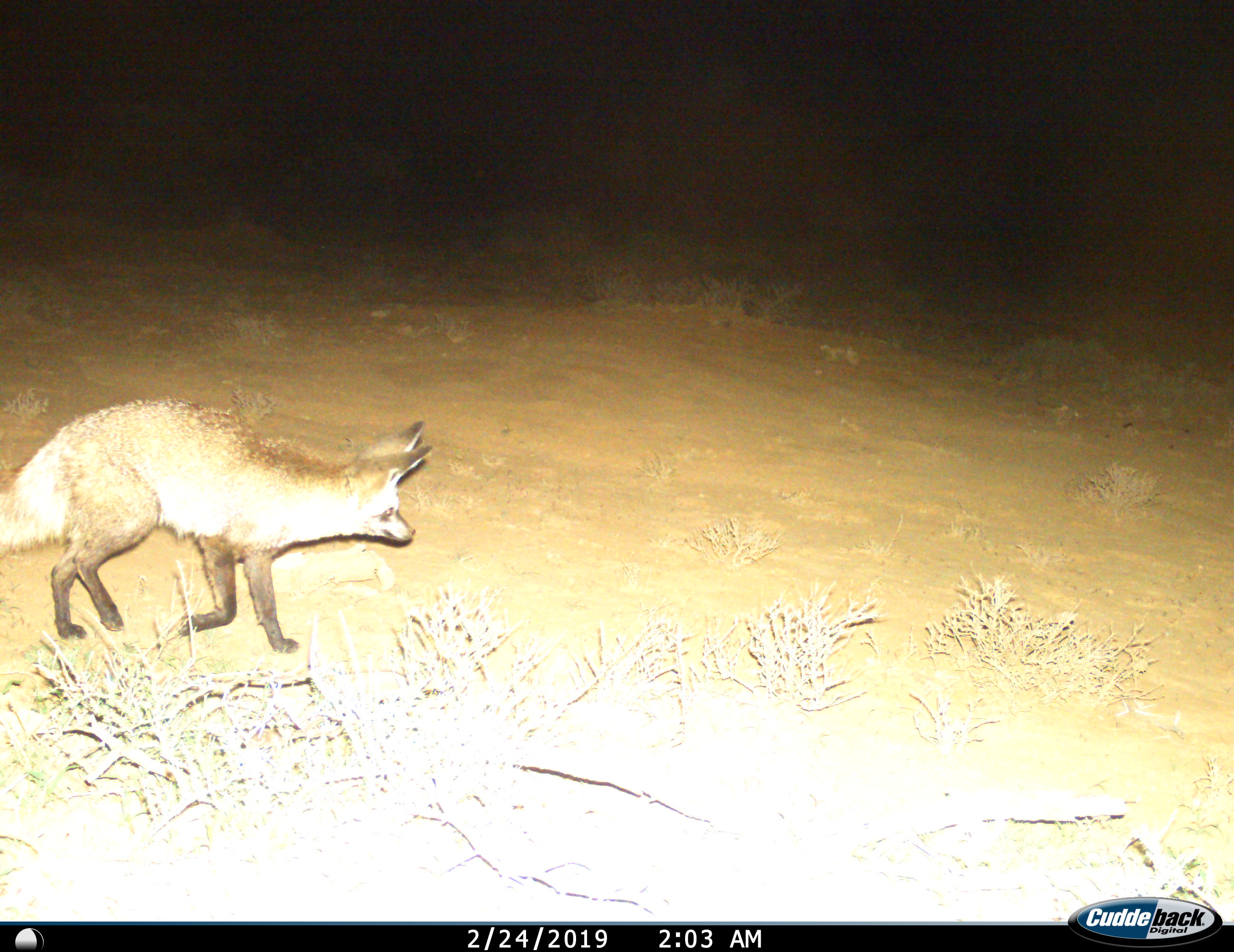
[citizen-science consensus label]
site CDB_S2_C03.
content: unidentified animal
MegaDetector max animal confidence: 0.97